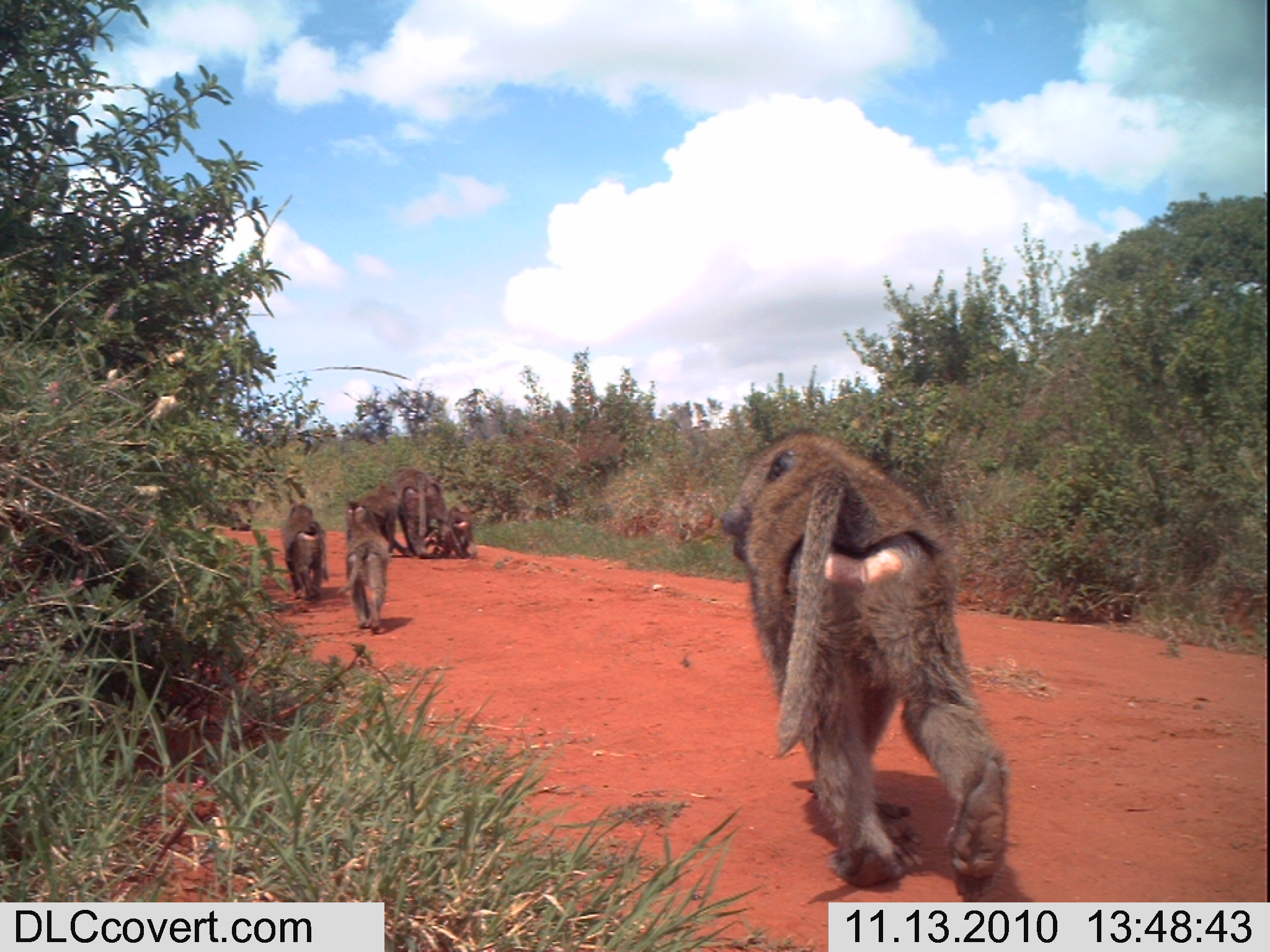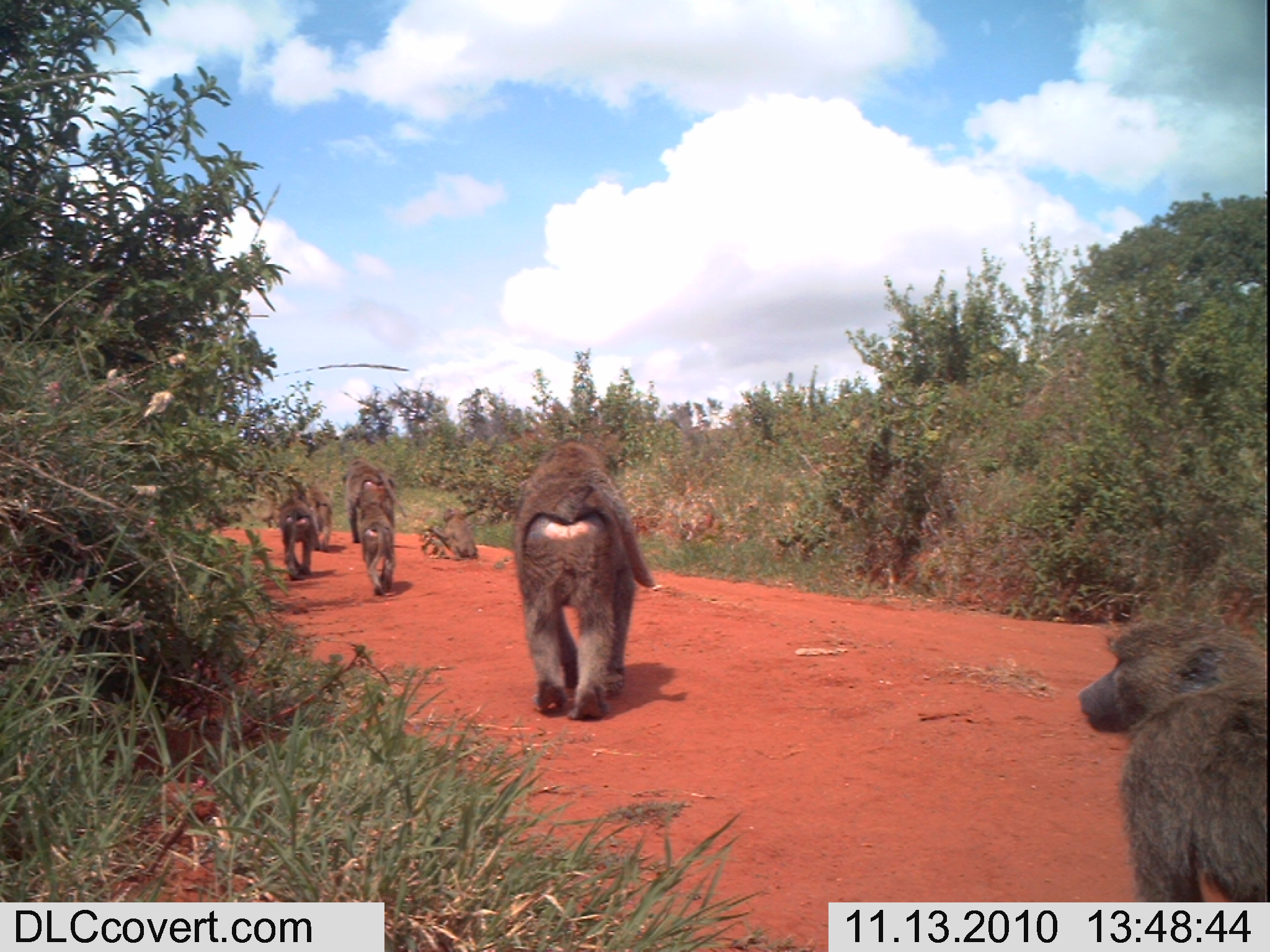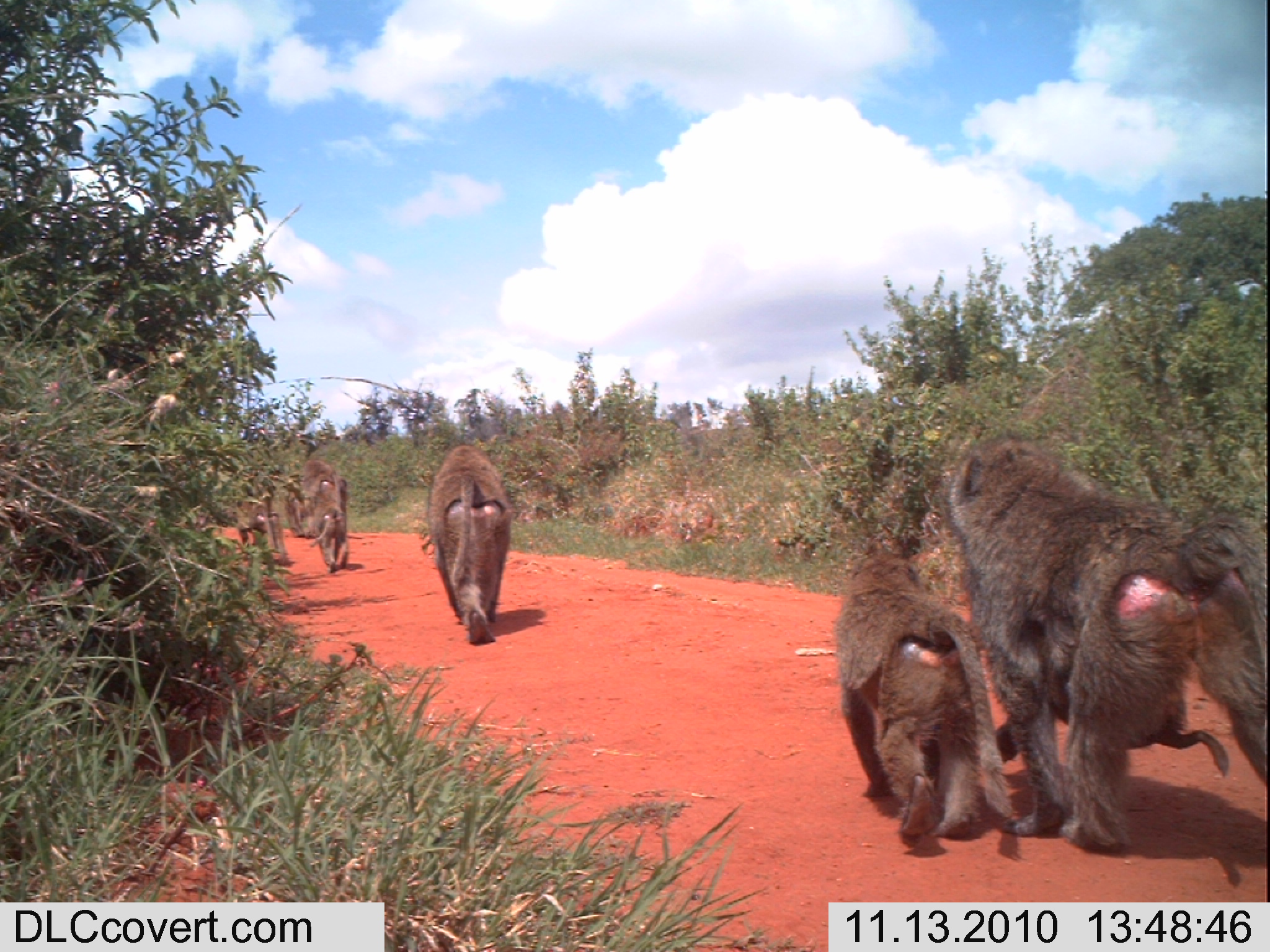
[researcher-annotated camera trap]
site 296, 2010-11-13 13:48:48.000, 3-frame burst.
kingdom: Animalia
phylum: Chordata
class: Mammalia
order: Primates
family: Cercopithecidae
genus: Papio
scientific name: Papio anubis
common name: olive baboon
Papio anubis (olive baboon), count 6.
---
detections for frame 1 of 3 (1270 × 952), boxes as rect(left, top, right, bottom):
papio anubis: rect(717, 426, 1011, 888); rect(334, 522, 390, 635); rect(391, 463, 447, 559); rect(346, 482, 414, 559); rect(281, 502, 329, 601); rect(435, 502, 477, 559)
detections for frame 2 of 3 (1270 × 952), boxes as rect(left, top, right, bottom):
papio anubis: rect(1076, 610, 1266, 902); rect(512, 438, 656, 720); rect(341, 457, 408, 543); rect(355, 504, 395, 596); rect(276, 496, 317, 581); rect(422, 506, 478, 562); rect(294, 484, 333, 552); rect(421, 527, 448, 559)